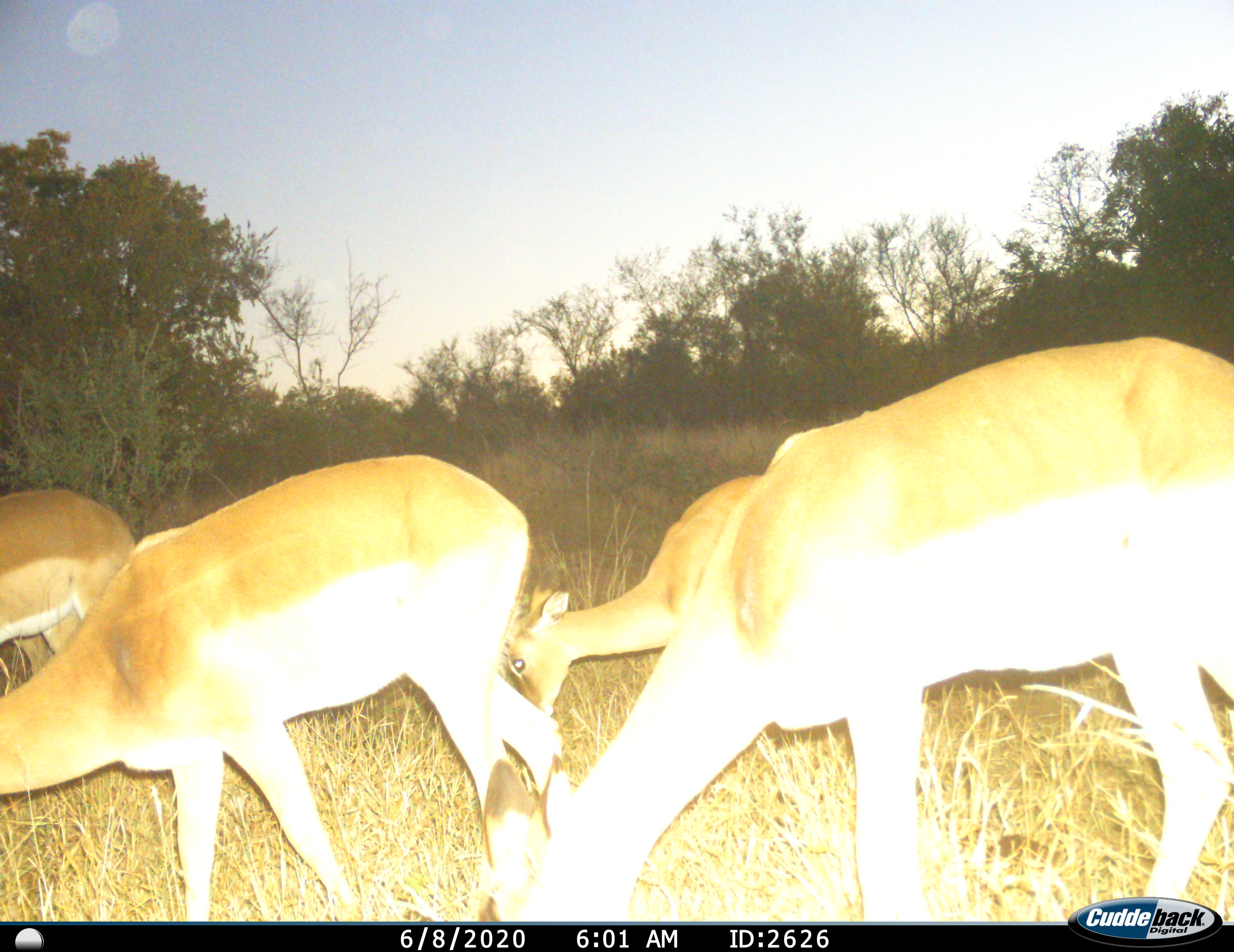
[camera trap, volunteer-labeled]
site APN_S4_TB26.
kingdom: Animalia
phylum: Chordata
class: Mammalia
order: Artiodactyla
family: Bovidae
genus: Aepyceros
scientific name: Aepyceros melampus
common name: impala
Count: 4.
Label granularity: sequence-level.